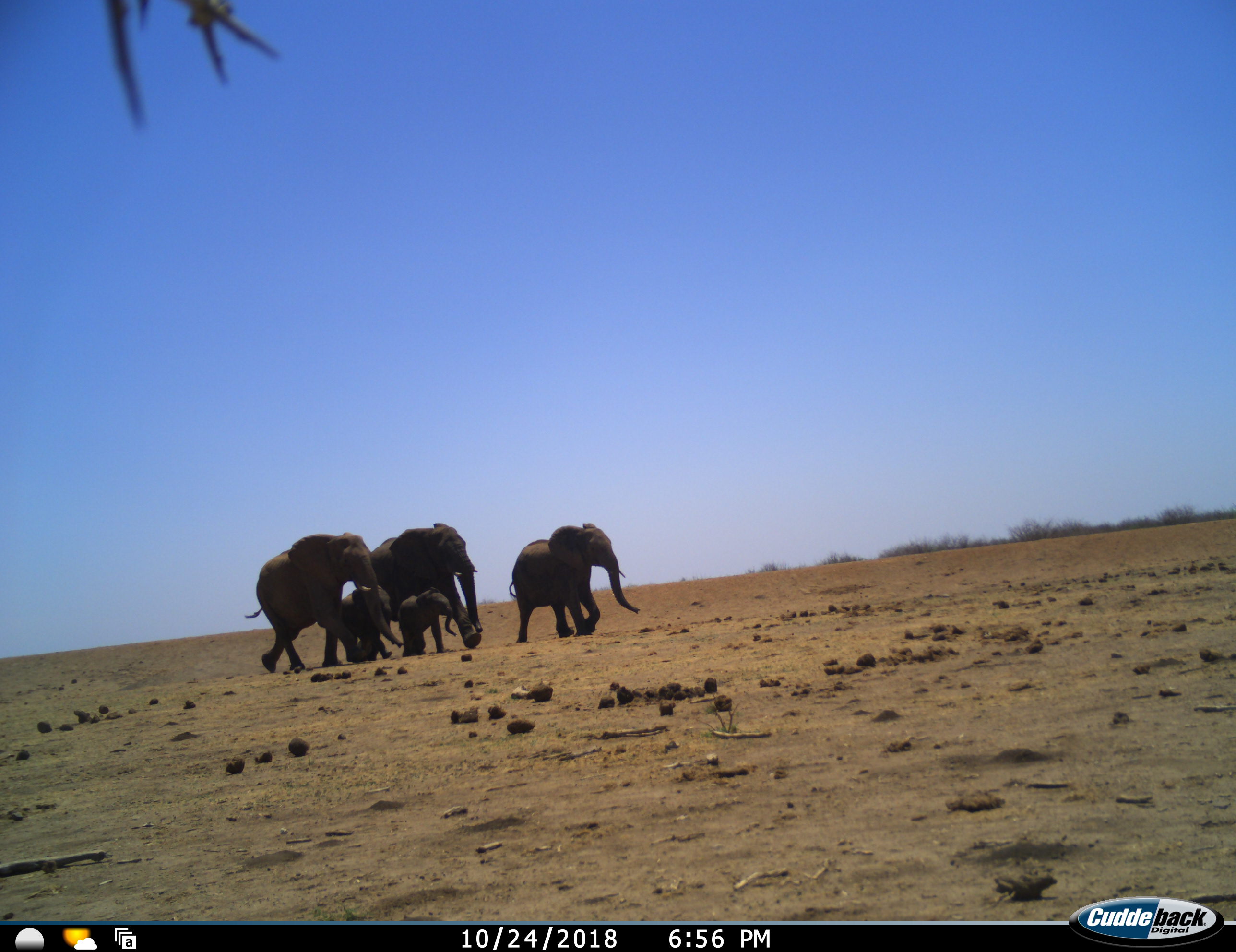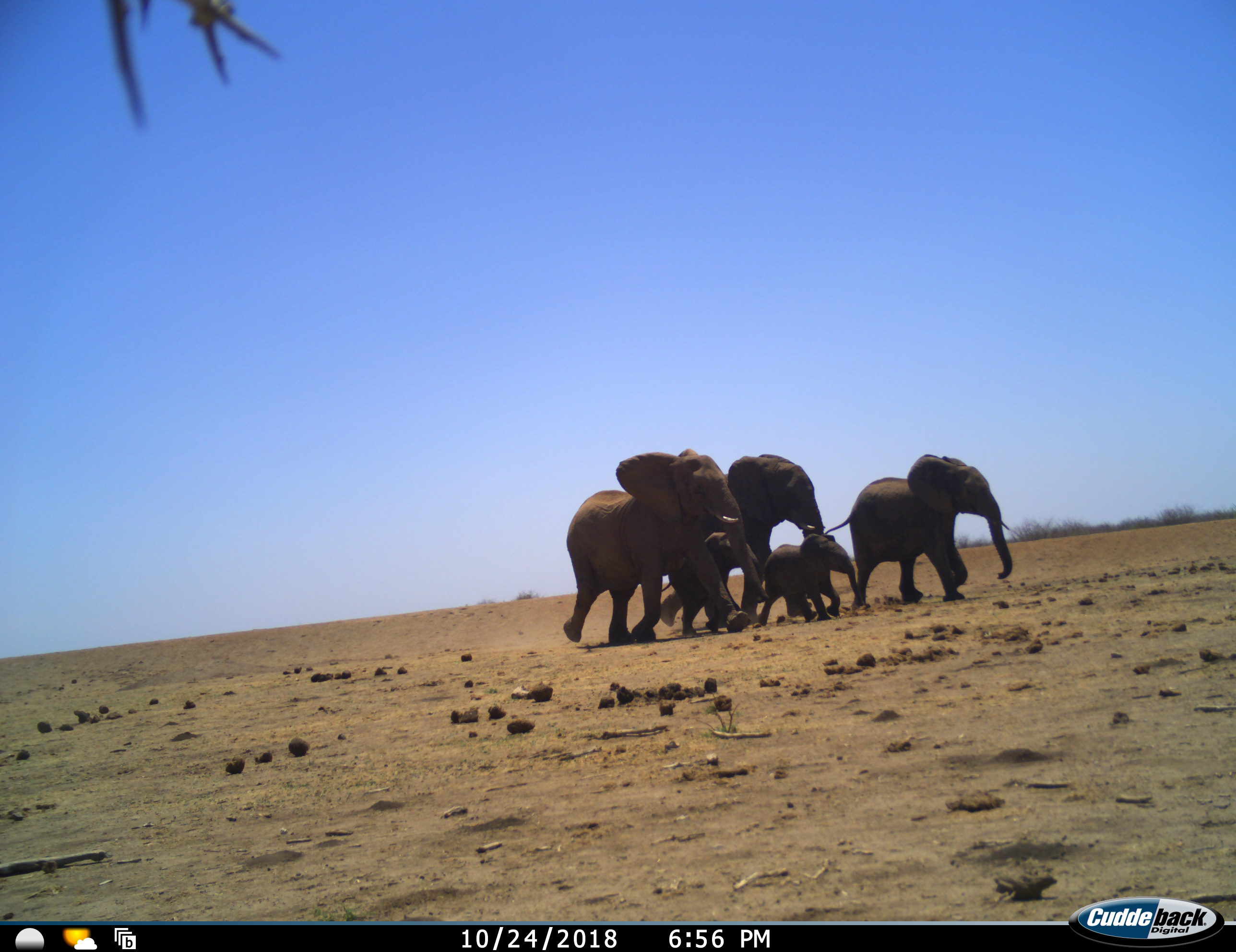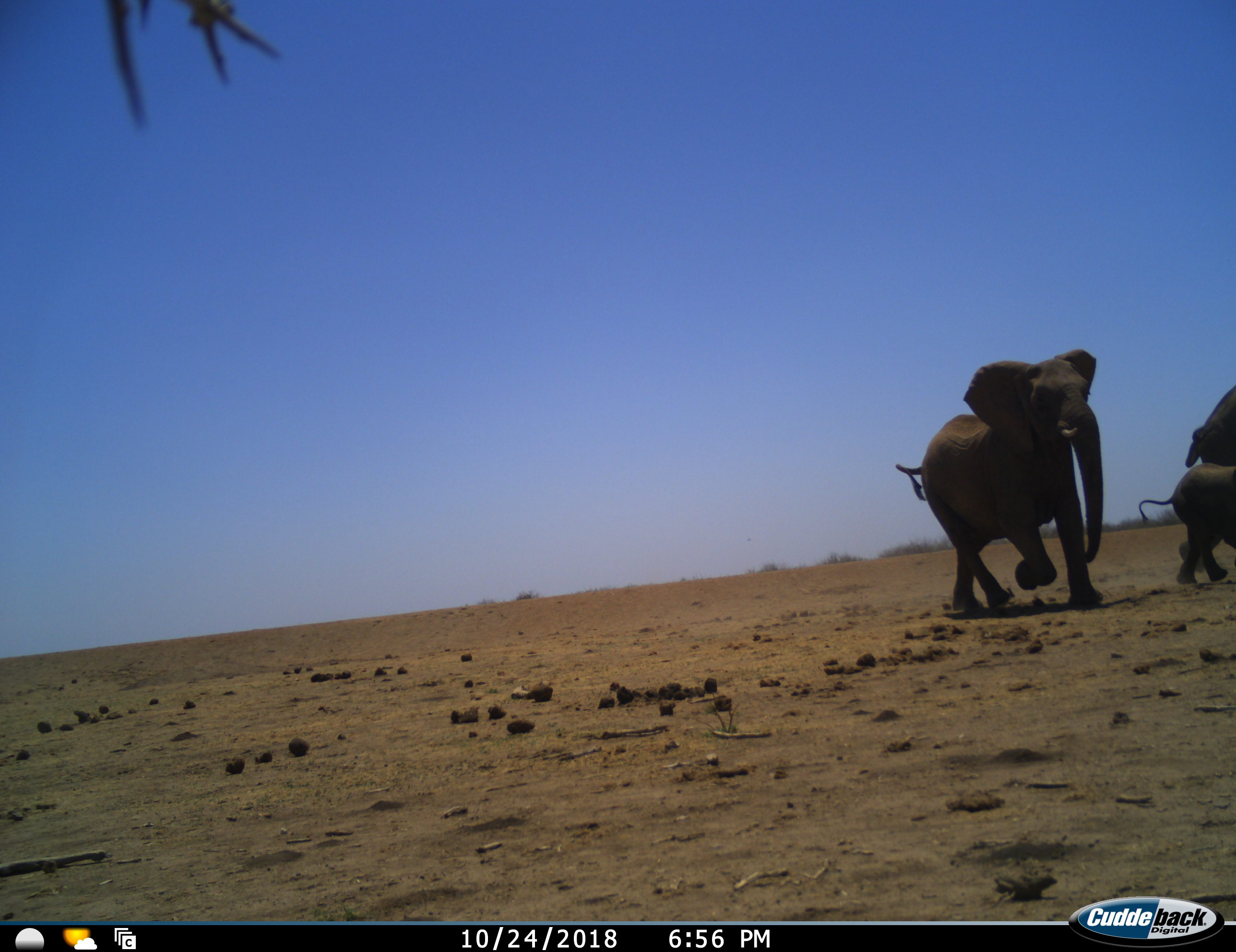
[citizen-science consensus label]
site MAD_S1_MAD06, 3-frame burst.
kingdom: Animalia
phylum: Chordata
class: Mammalia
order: Proboscidea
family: Elephantidae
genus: Loxodonta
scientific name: Loxodonta africana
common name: african bush elephant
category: elephant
Elephant (african bush elephant) (Loxodonta africana), count 5. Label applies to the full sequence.